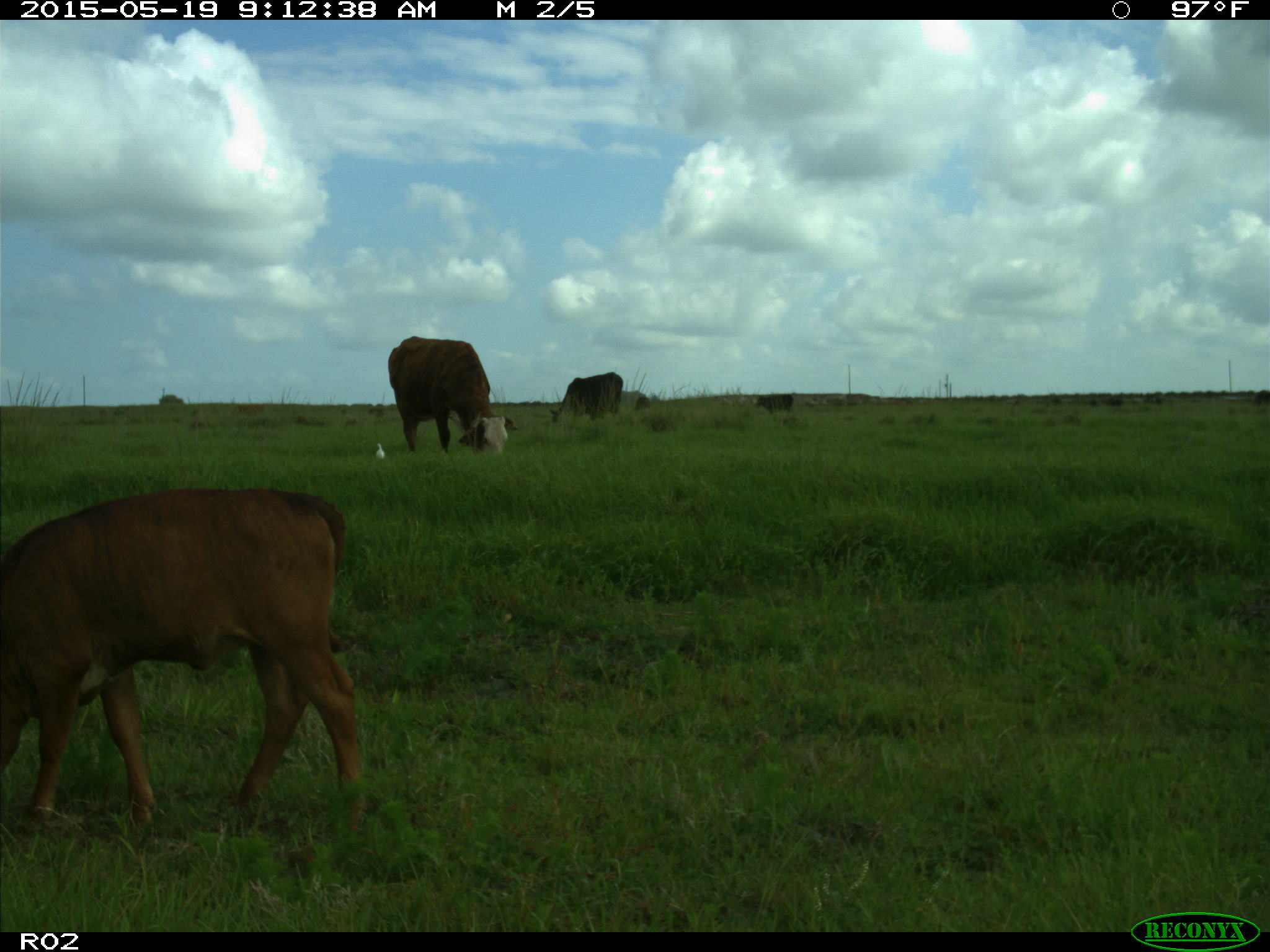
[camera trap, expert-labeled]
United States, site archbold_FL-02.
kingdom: Animalia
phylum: Chordata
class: Mammalia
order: Artiodactyla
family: Bovidae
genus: Bos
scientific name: Bos taurus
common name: domestic cow